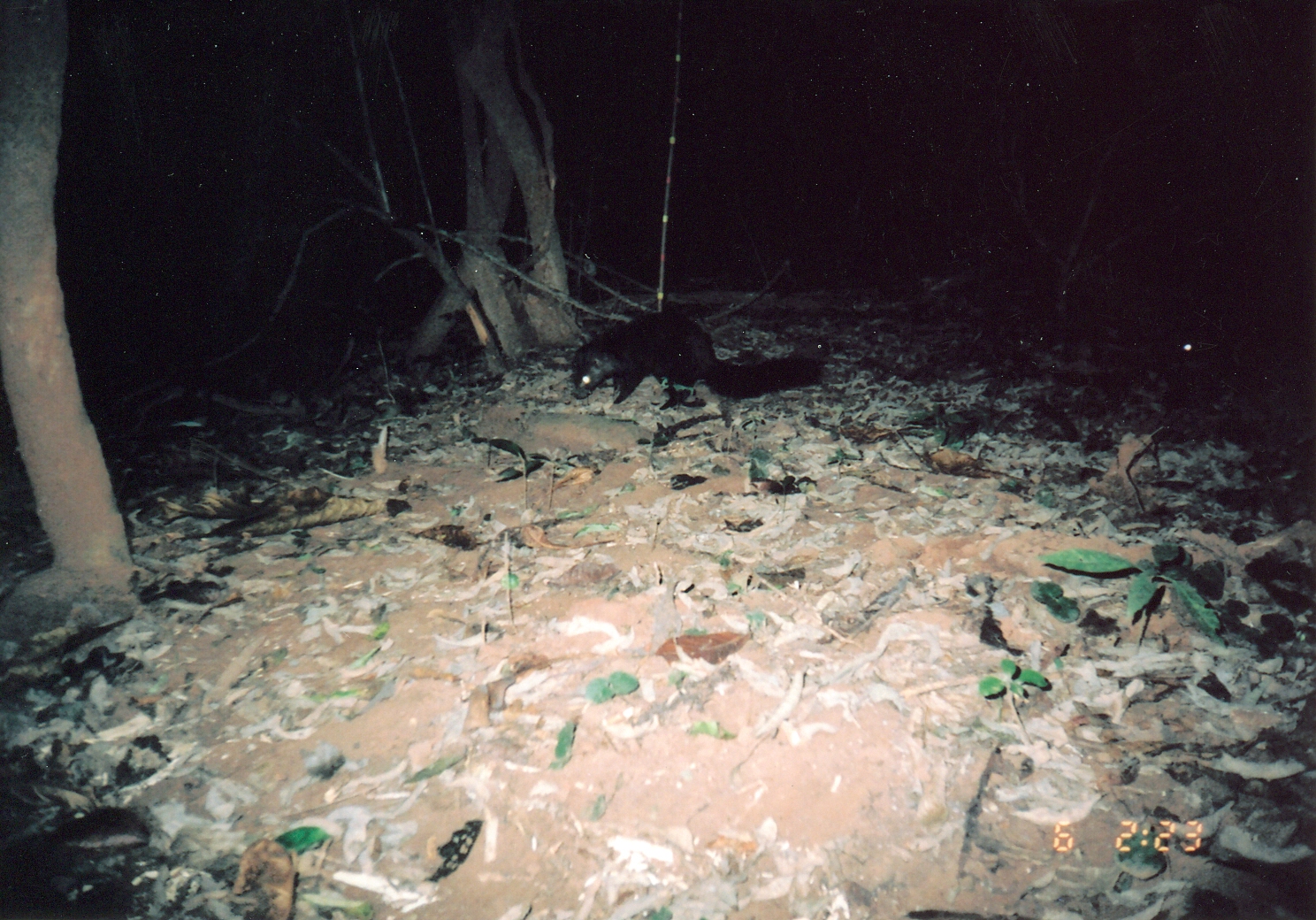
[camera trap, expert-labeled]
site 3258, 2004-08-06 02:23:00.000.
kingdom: Animalia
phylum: Chordata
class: Mammalia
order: Carnivora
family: Herpestidae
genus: Bdeogale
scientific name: Bdeogale crassicauda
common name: bushy-tailed mongoose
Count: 1.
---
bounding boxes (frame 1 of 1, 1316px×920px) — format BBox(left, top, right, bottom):
bdeogale crassicauda: BBox(570, 308, 825, 406)